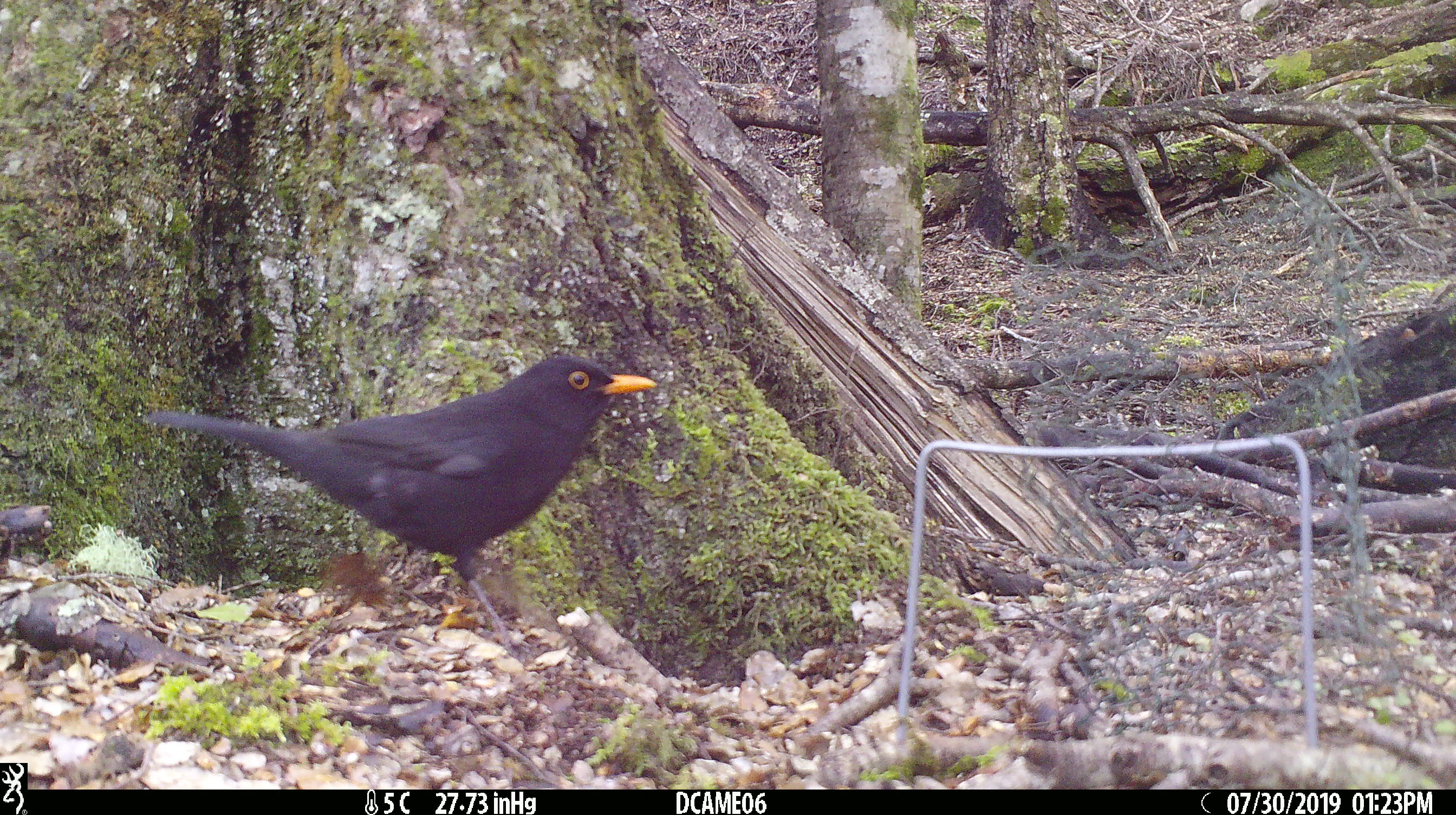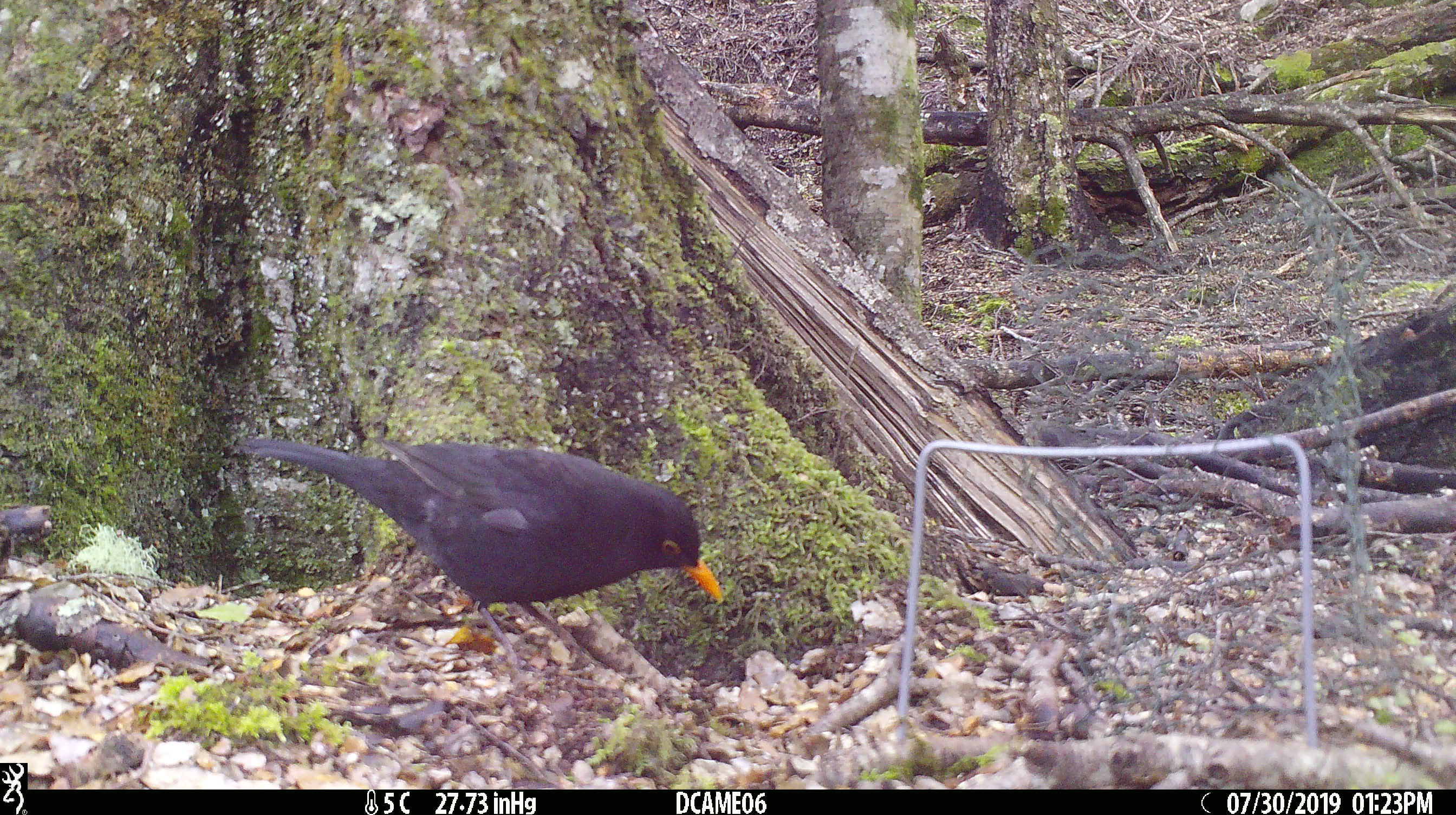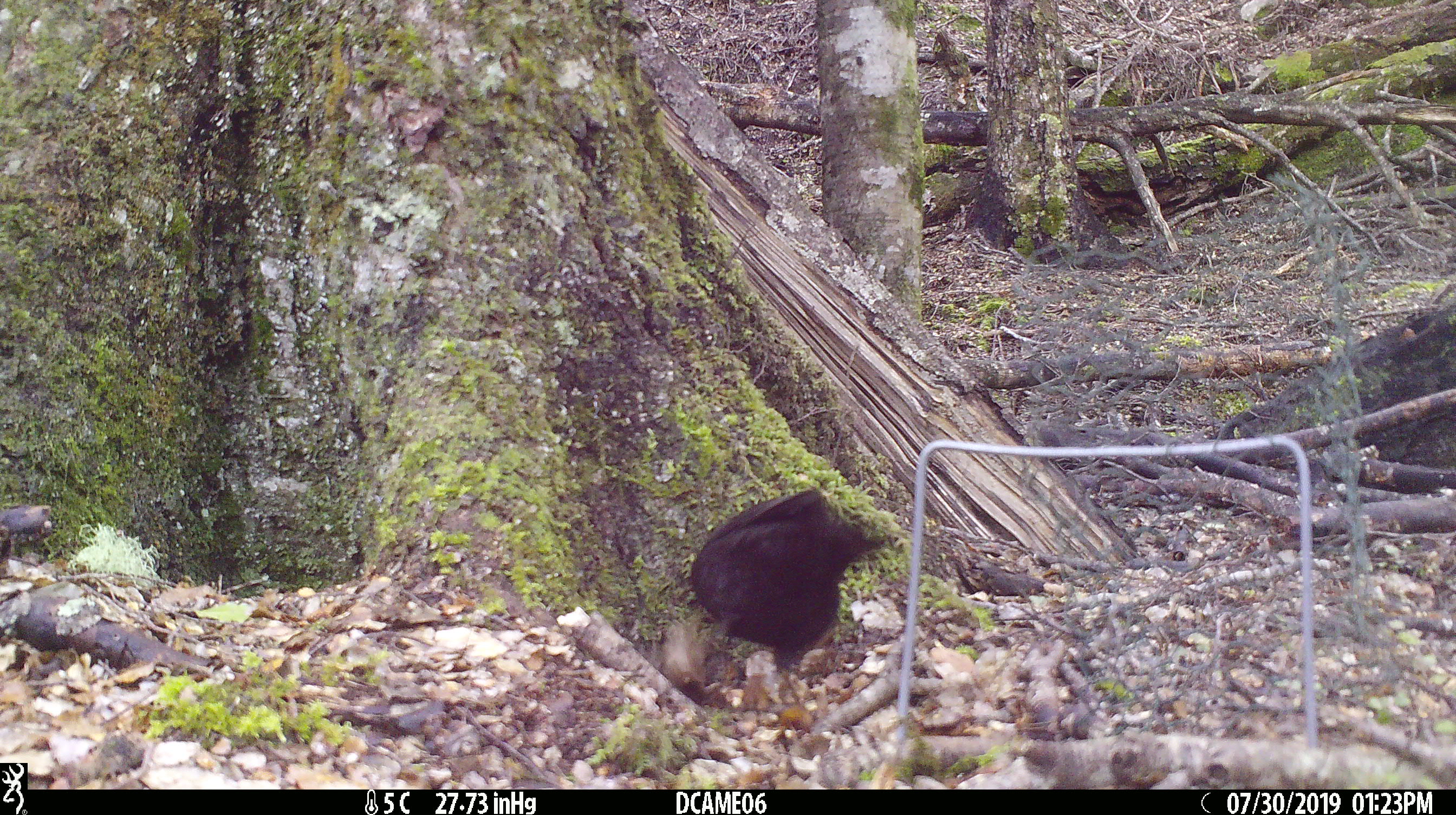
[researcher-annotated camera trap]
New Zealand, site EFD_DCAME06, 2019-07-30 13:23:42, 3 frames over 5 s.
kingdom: Animalia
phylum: Chordata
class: Aves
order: Passeriformes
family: Turdidae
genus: Turdus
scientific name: Turdus merula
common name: eurasian blackbird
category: blackbird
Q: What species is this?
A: Blackbird (eurasian blackbird) (Turdus merula).